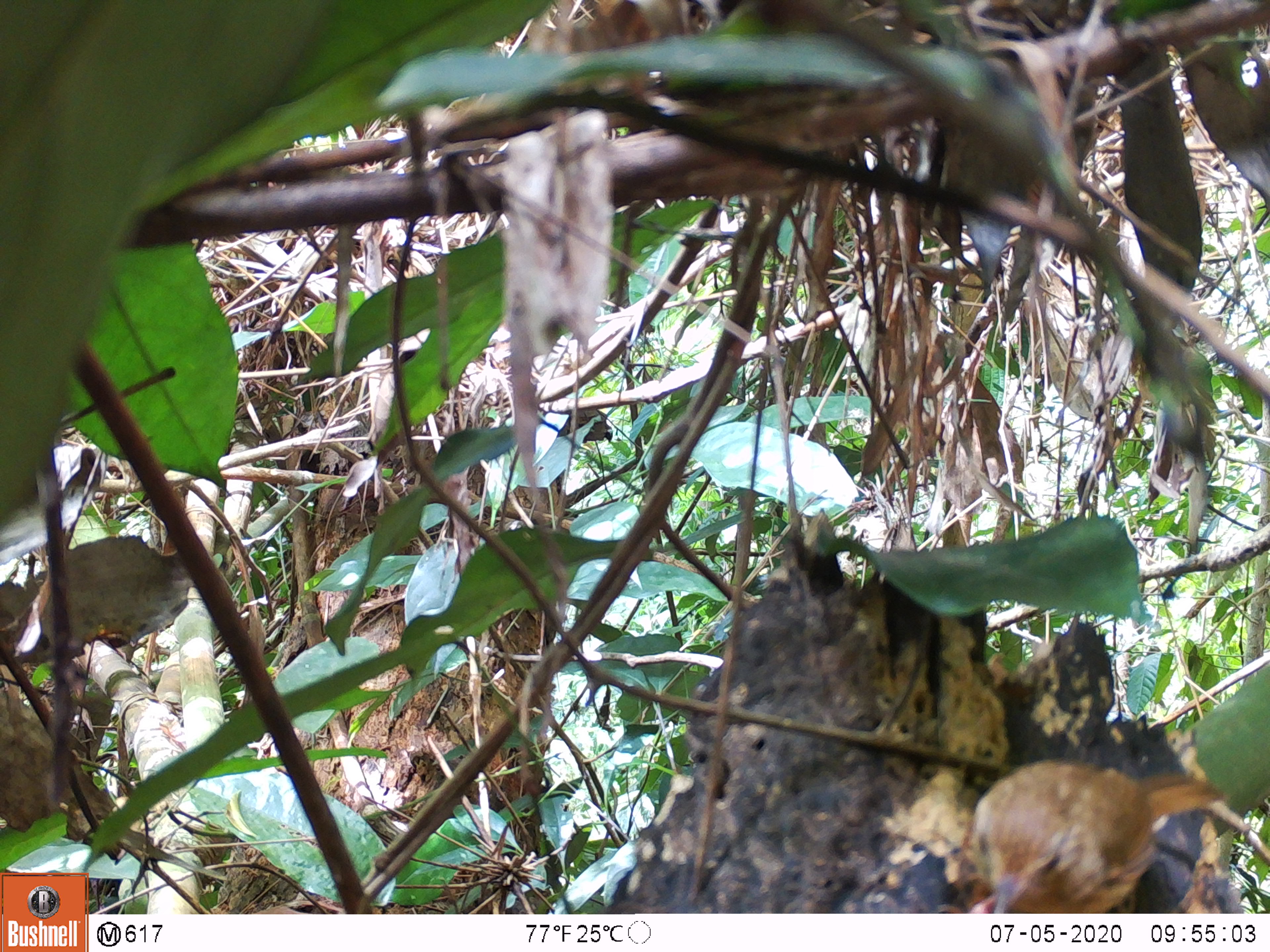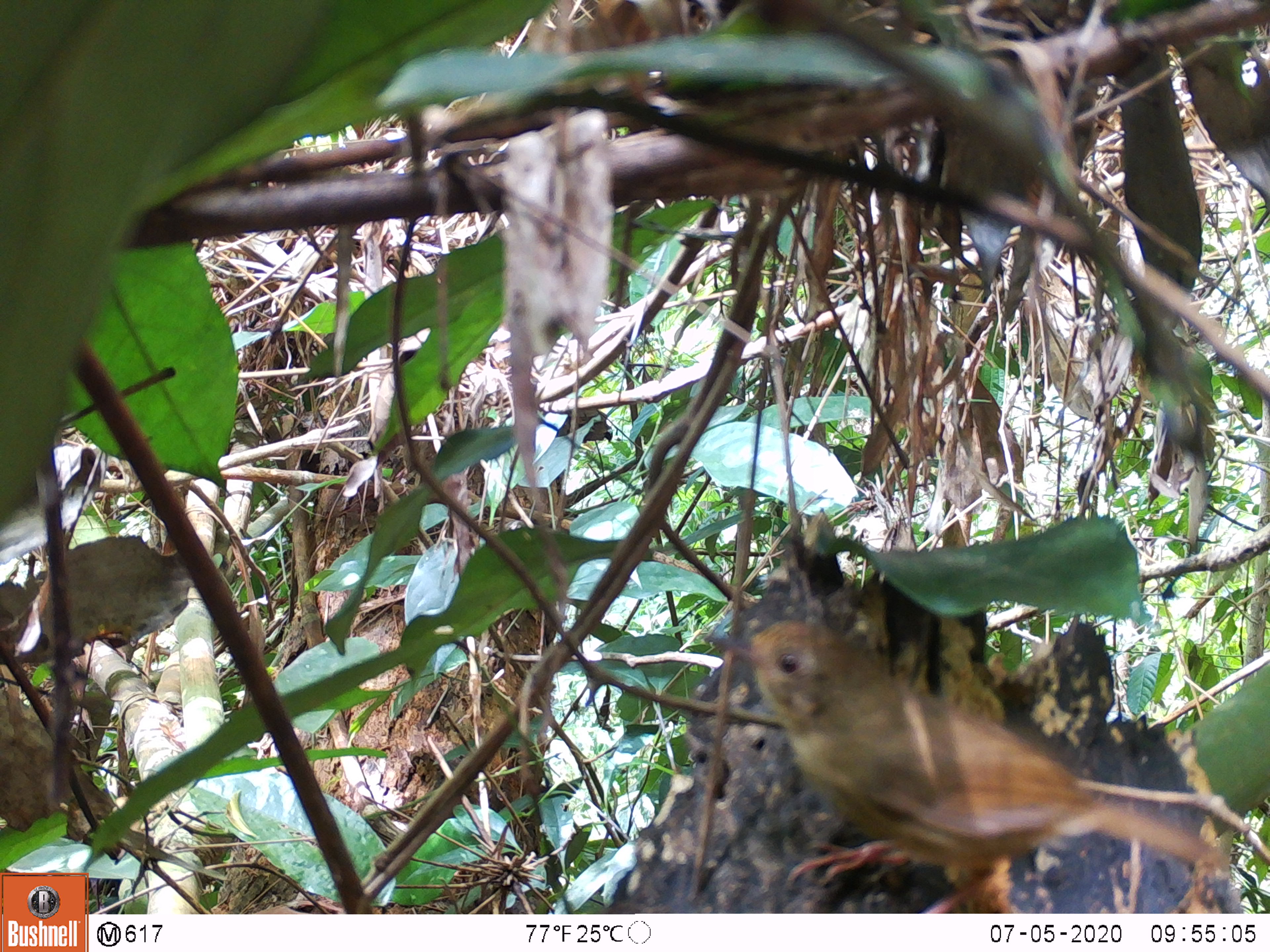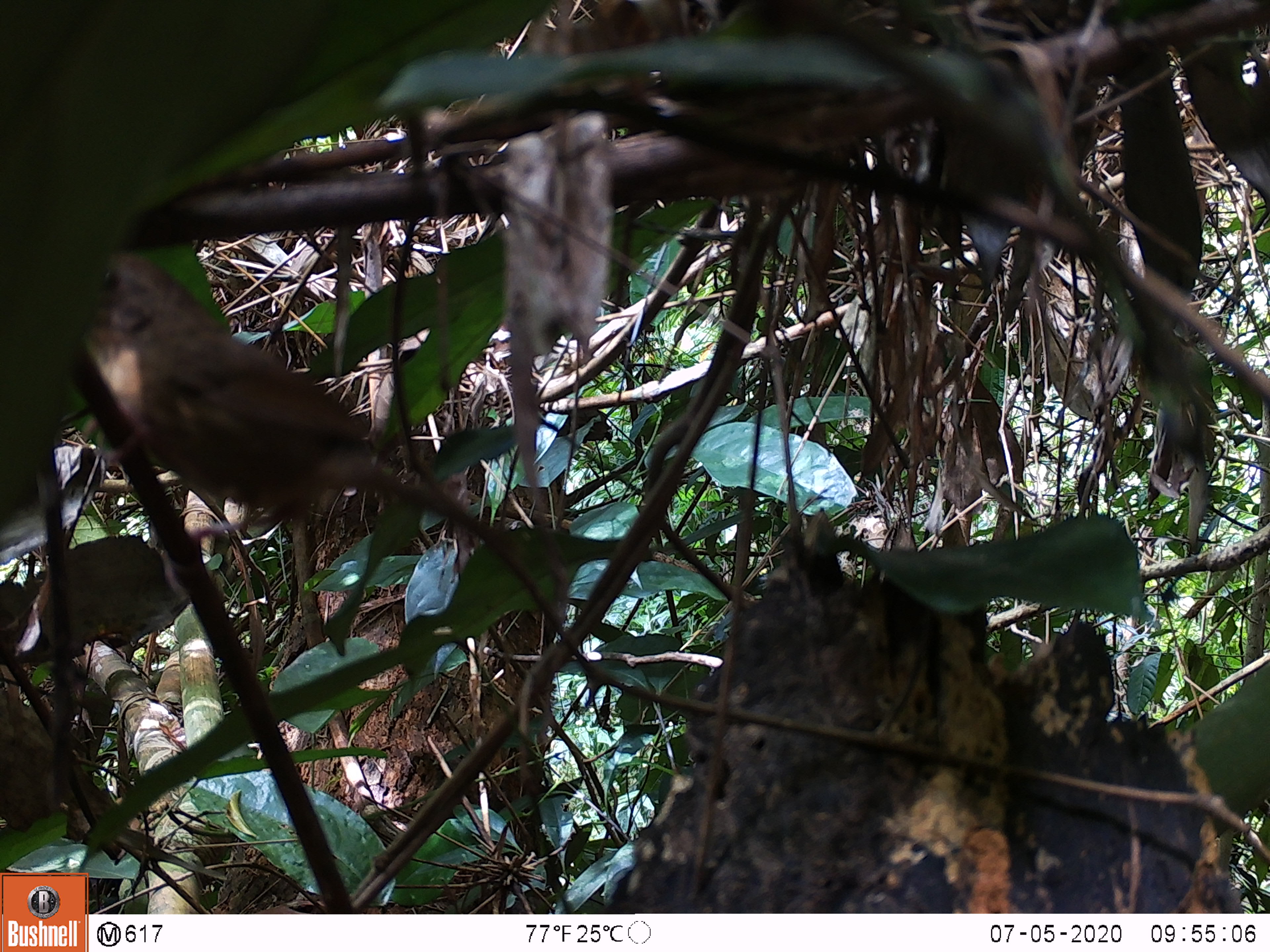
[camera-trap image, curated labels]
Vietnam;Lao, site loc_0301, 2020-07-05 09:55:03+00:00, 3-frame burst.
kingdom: Animalia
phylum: Chordata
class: Aves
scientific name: Aves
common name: bird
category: unidentified bird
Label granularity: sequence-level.